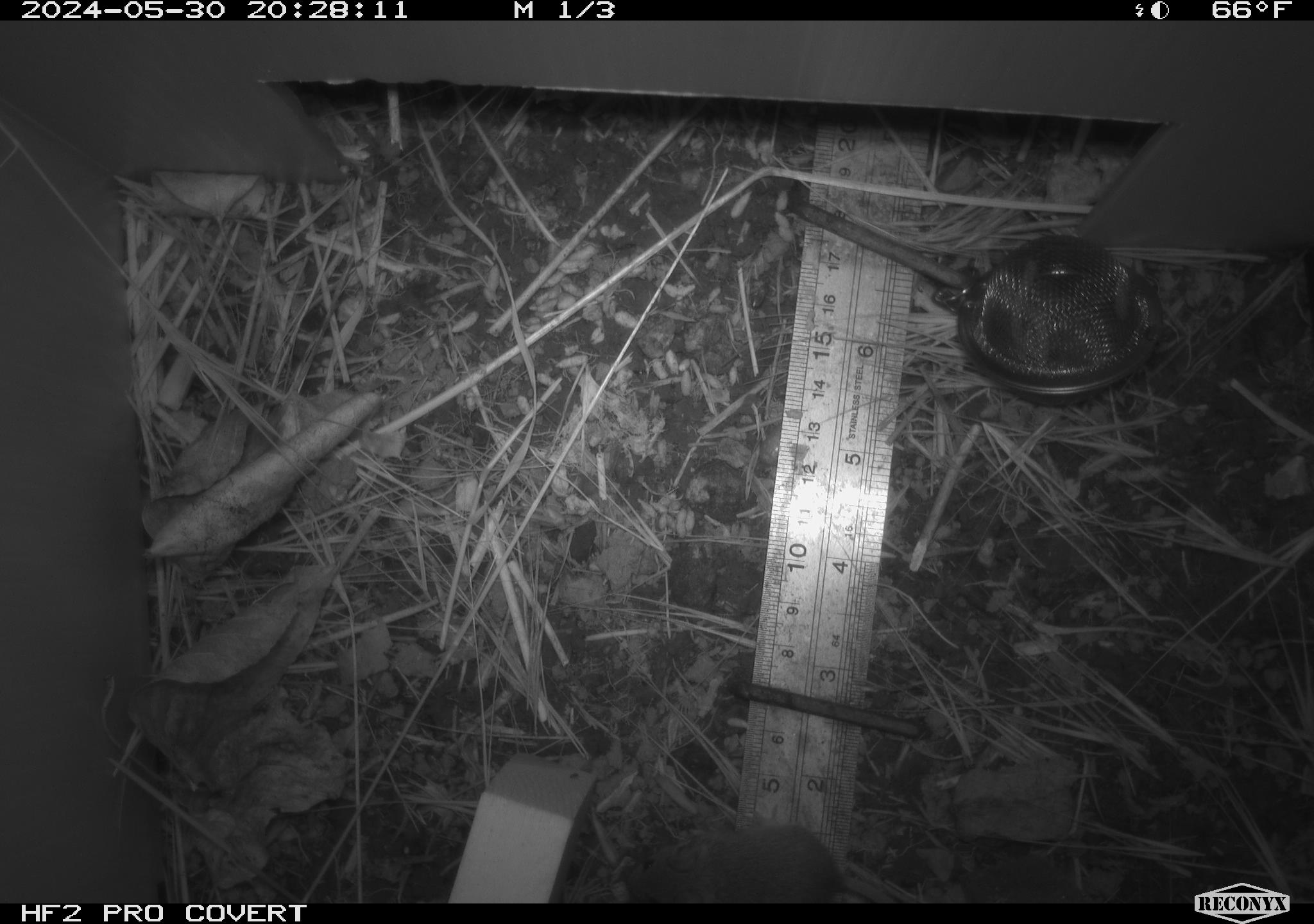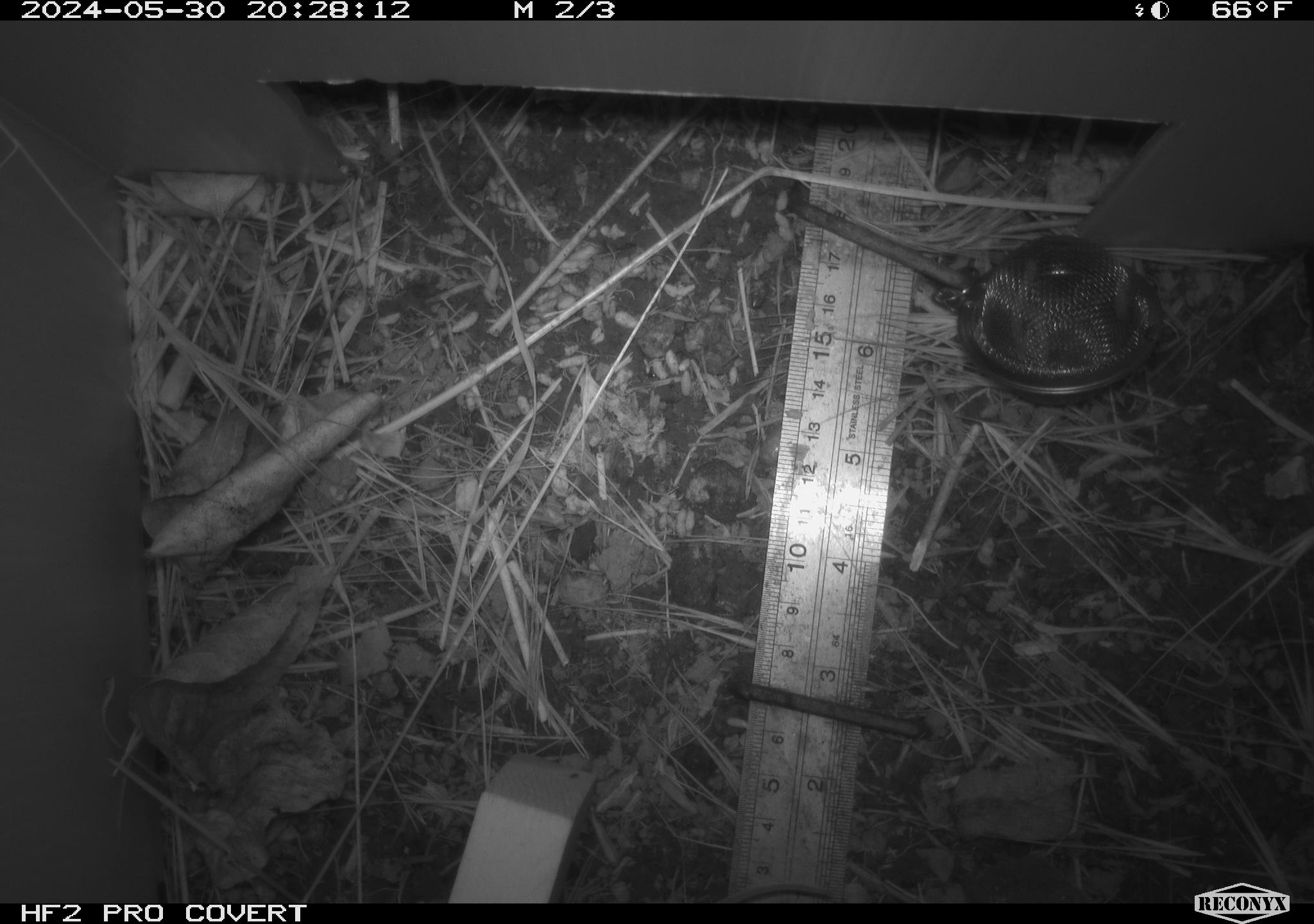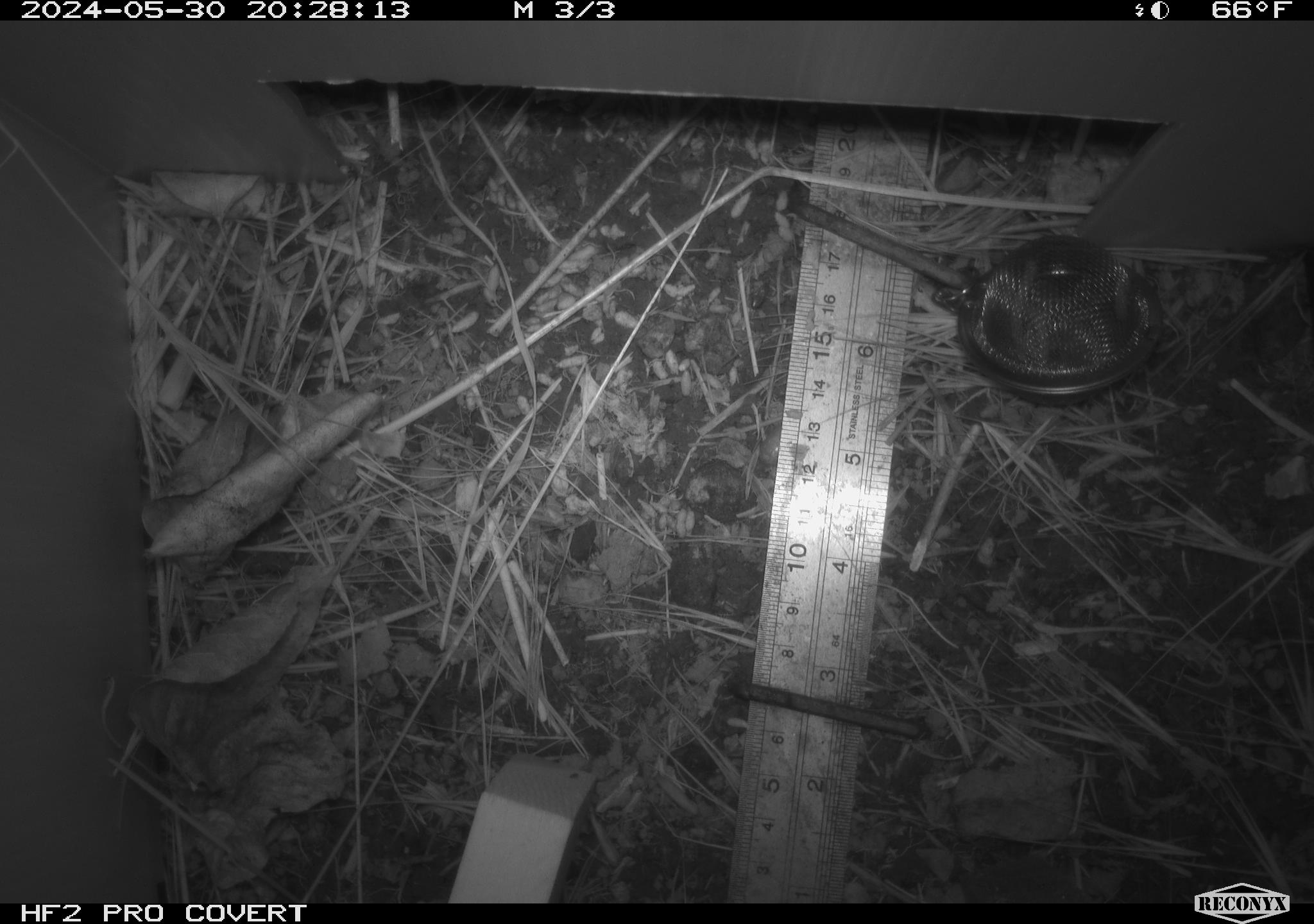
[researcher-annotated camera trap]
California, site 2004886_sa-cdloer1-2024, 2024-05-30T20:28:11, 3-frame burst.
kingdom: Animalia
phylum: Chordata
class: Mammalia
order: Rodentia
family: Cricetidae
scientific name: Arvicolinae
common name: voles, lemmings, and muskrats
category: arvicolinae subfamily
Arvicolinae subfamily (voles, lemmings, and muskrats) (Arvicolinae).